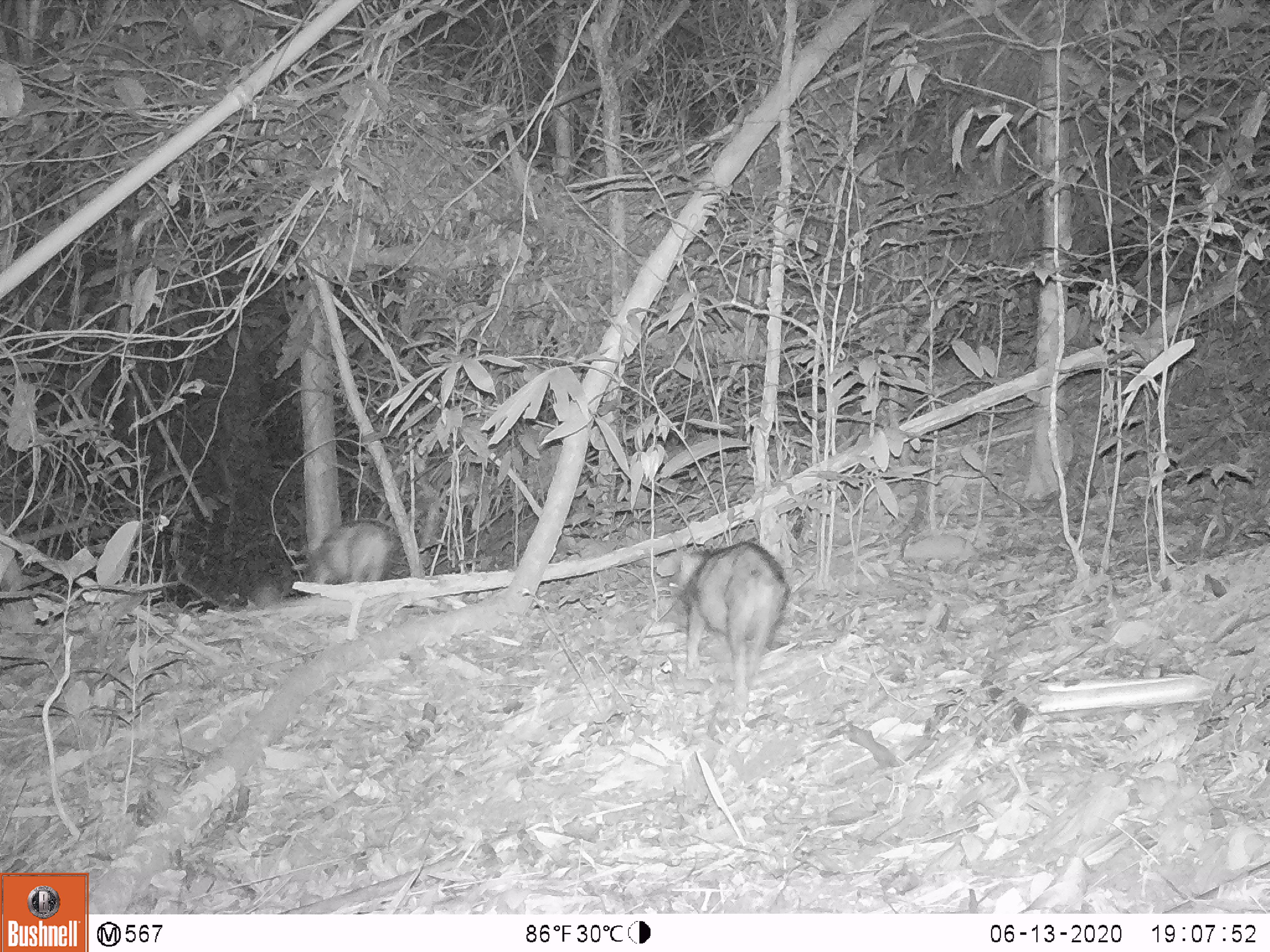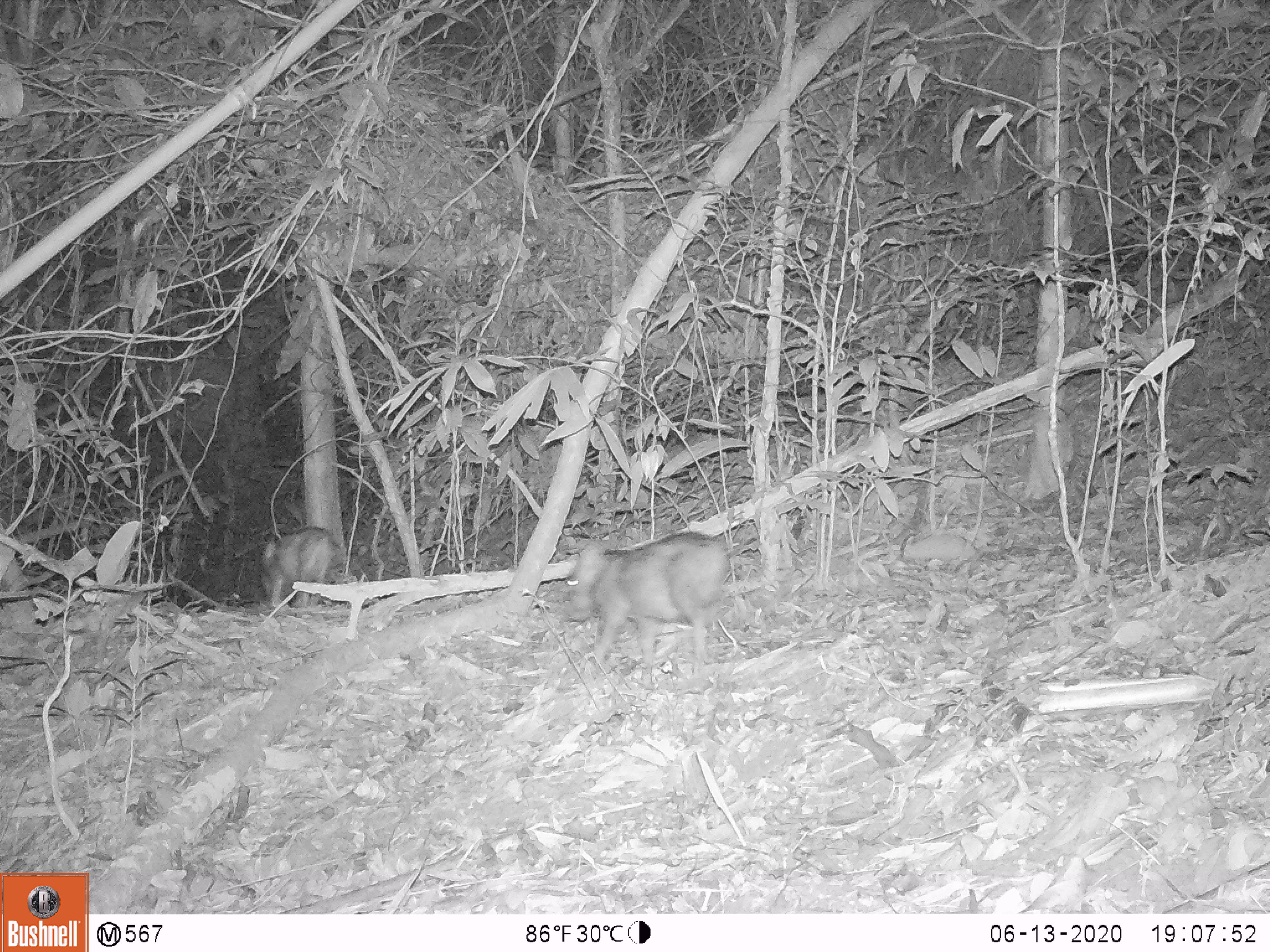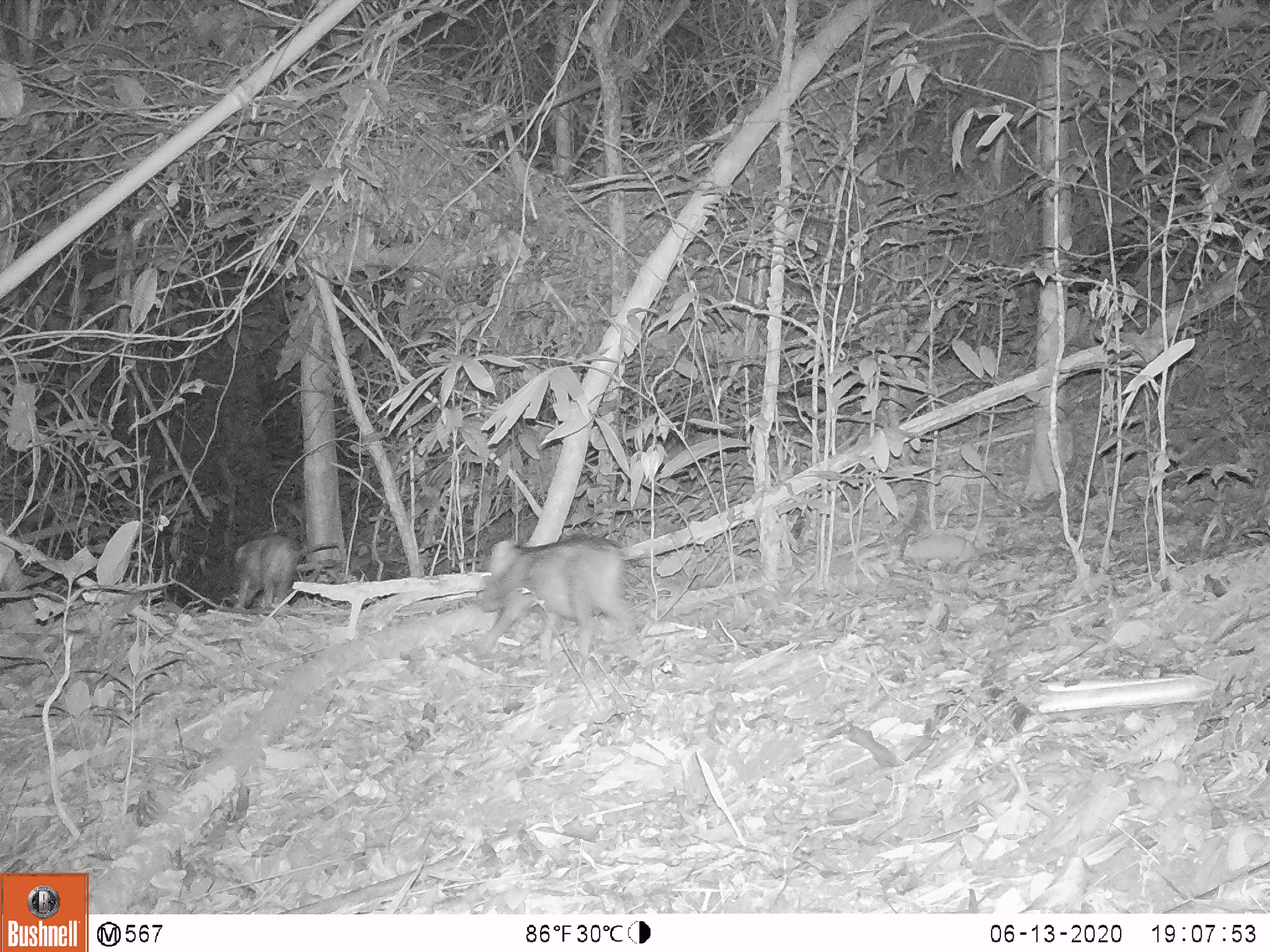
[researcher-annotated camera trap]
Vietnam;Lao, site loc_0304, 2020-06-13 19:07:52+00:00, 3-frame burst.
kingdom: Animalia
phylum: Chordata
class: Mammalia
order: Artiodactyla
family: Suidae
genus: Sus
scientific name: Sus scrofa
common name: eurasian wild pig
Eurasian wild pig (Sus scrofa). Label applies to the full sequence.